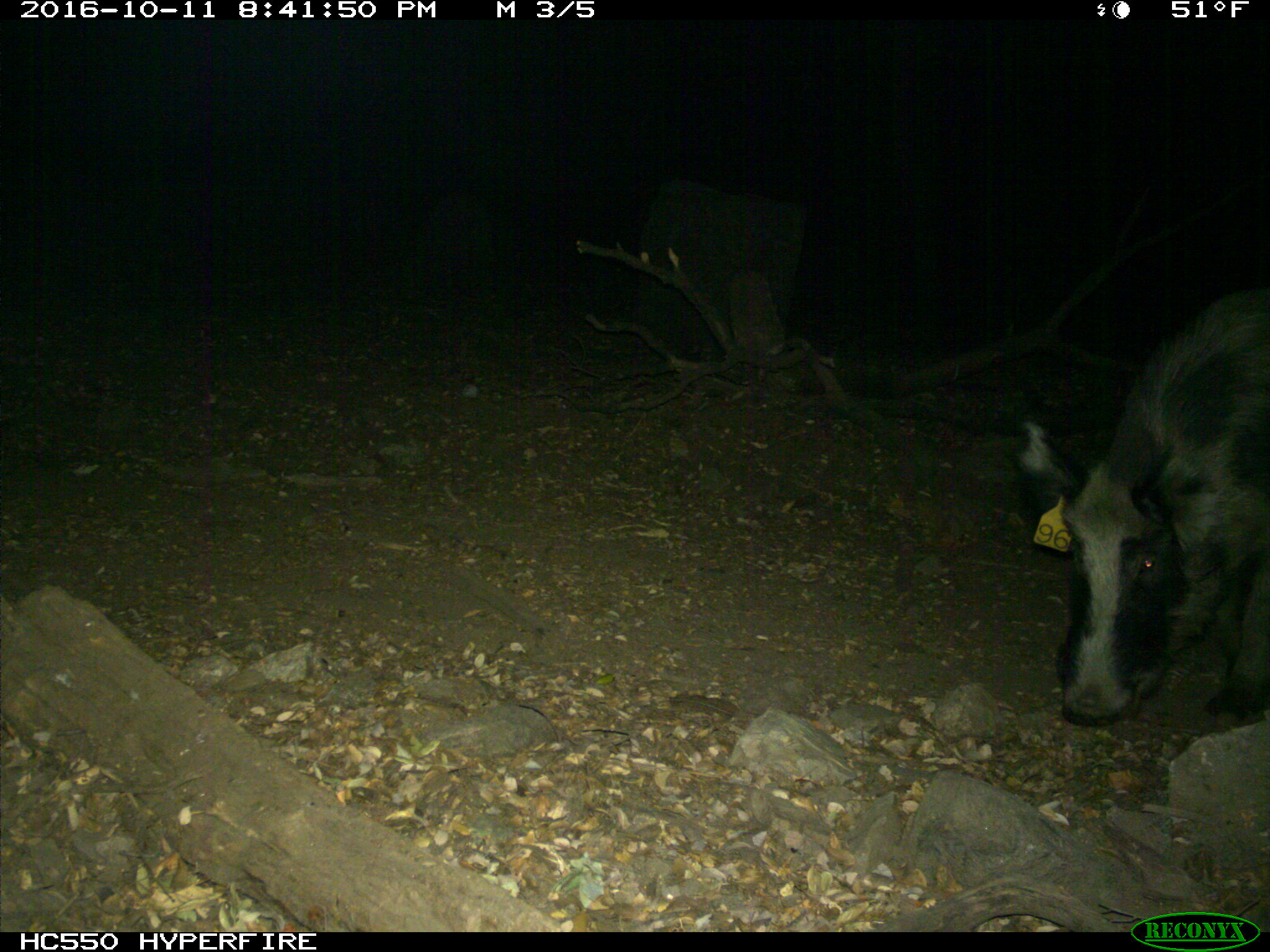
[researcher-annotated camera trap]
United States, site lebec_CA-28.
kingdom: Animalia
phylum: Chordata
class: Mammalia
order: Artiodactyla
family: Suidae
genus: Sus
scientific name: Sus scrofa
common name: wild boar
Sus scrofa (wild boar).